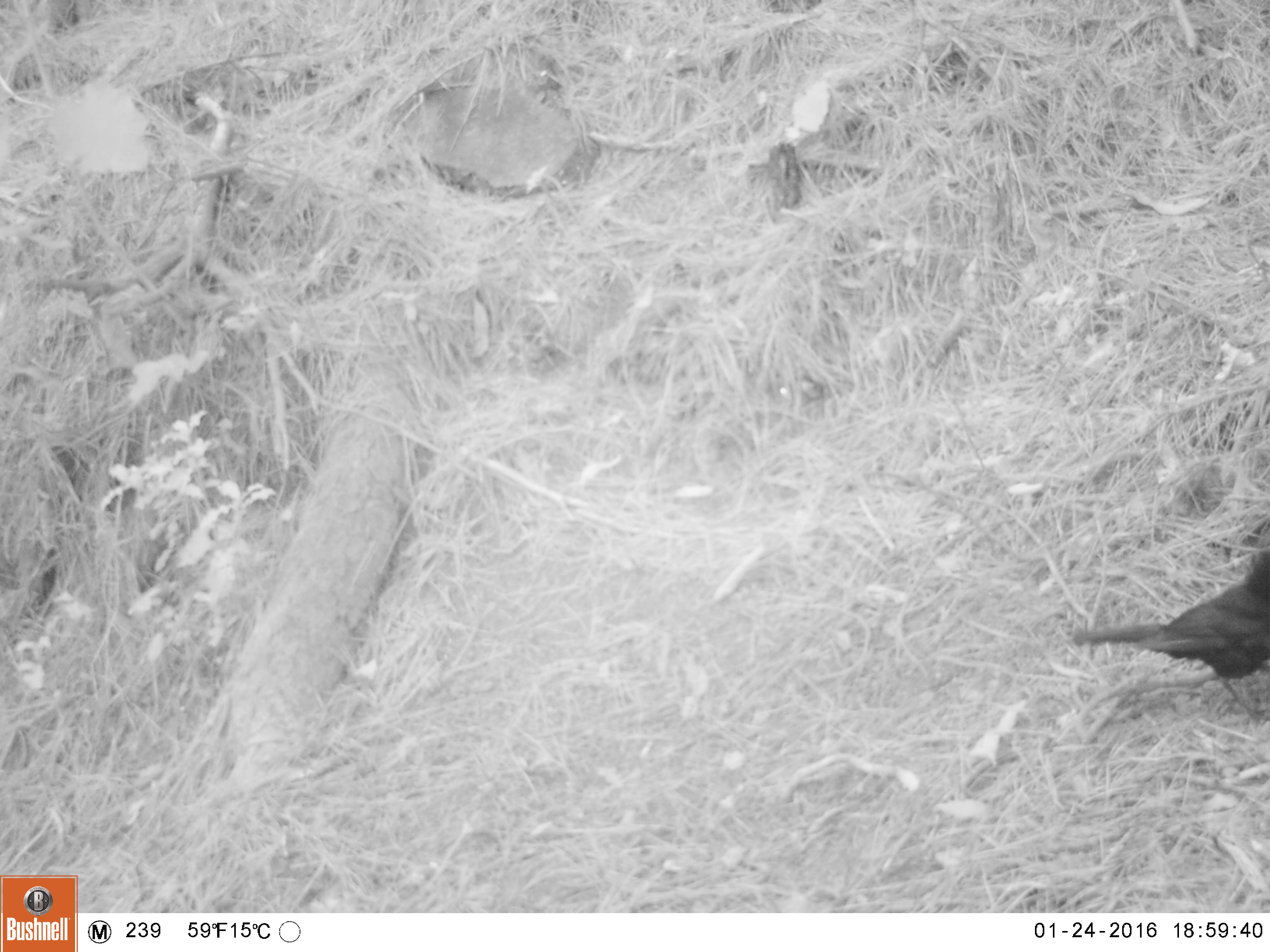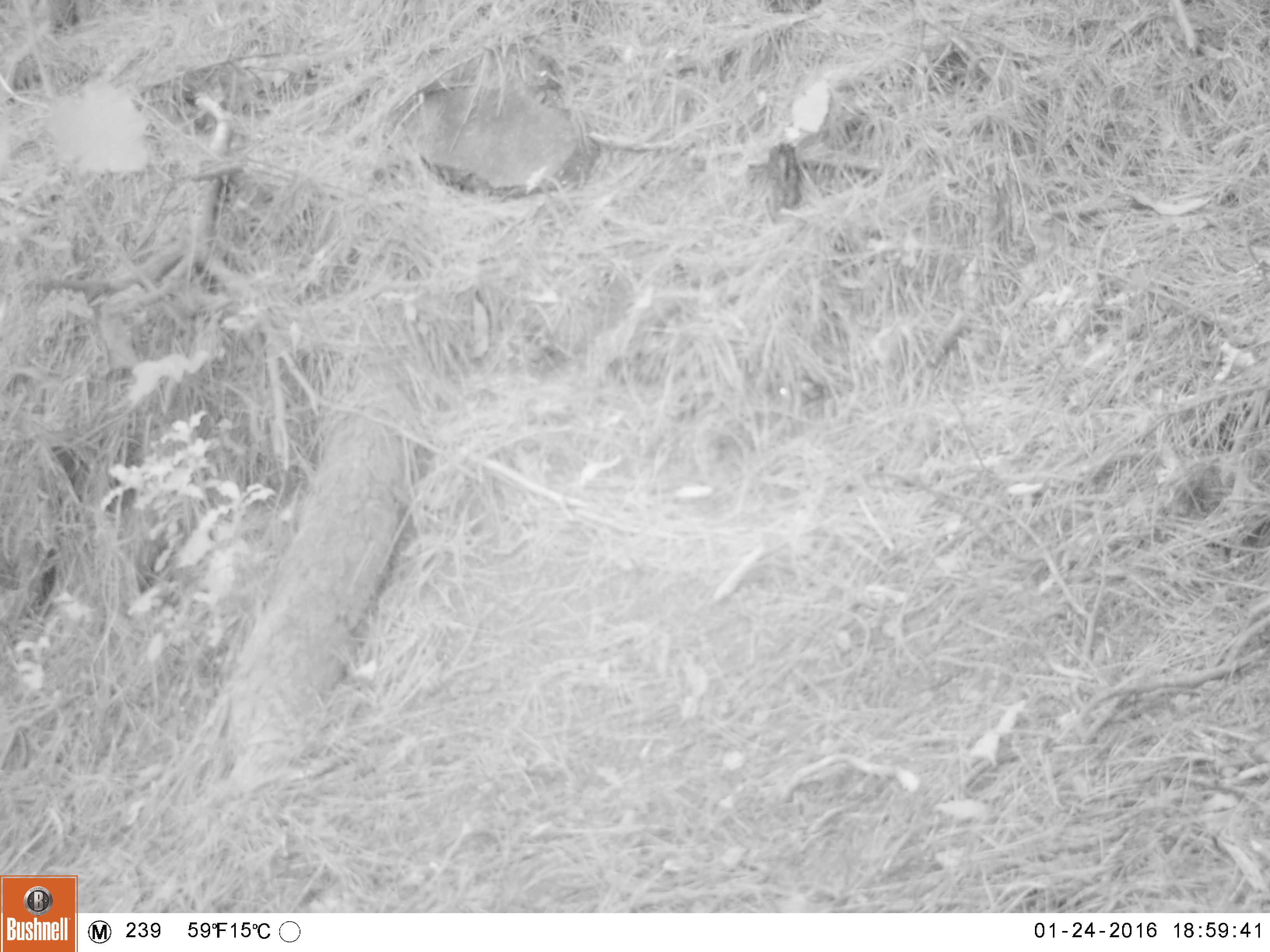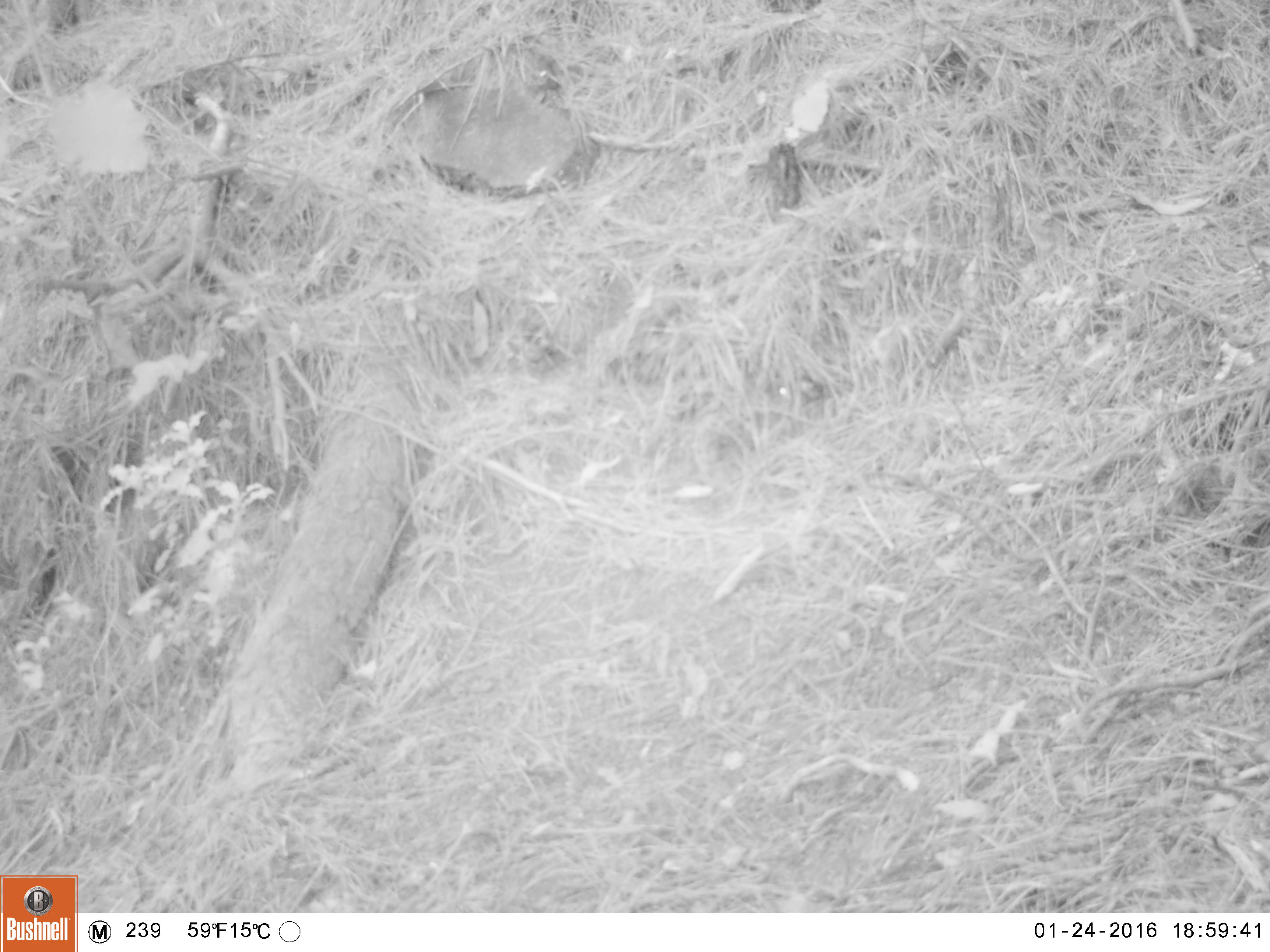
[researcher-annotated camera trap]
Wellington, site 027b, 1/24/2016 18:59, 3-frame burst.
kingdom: Animalia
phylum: Chordata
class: Aves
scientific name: Aves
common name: bird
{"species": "bird (Aves)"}